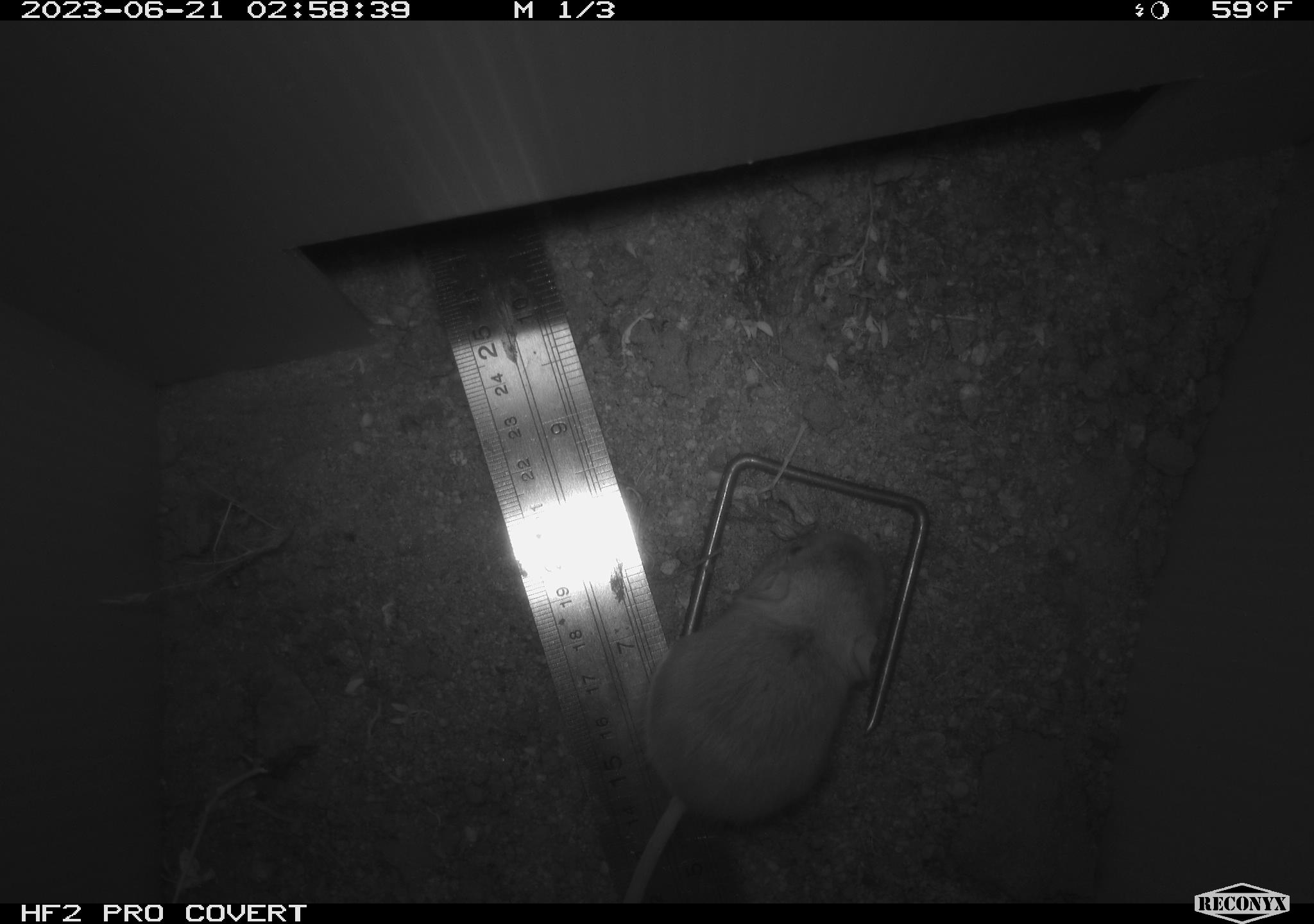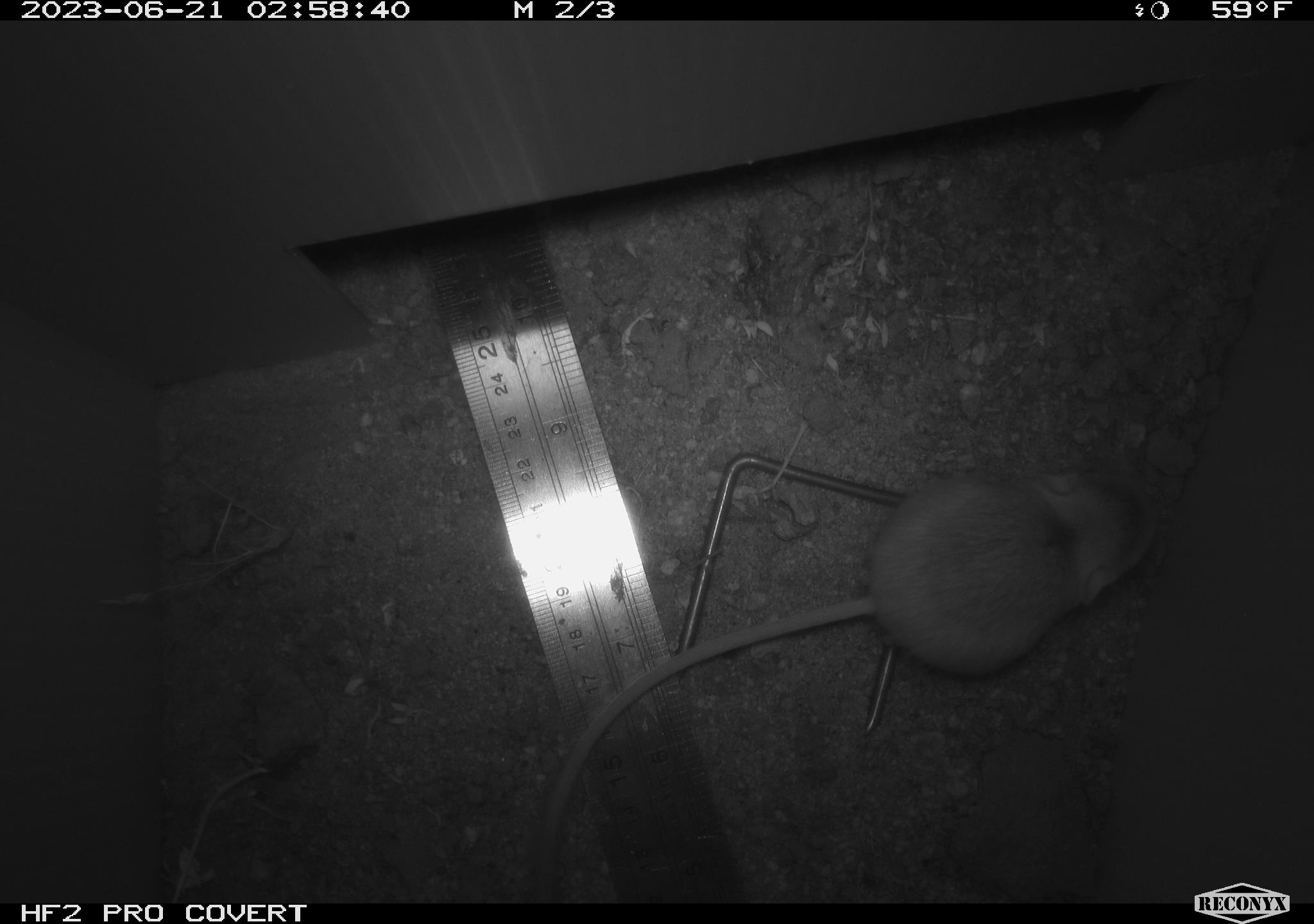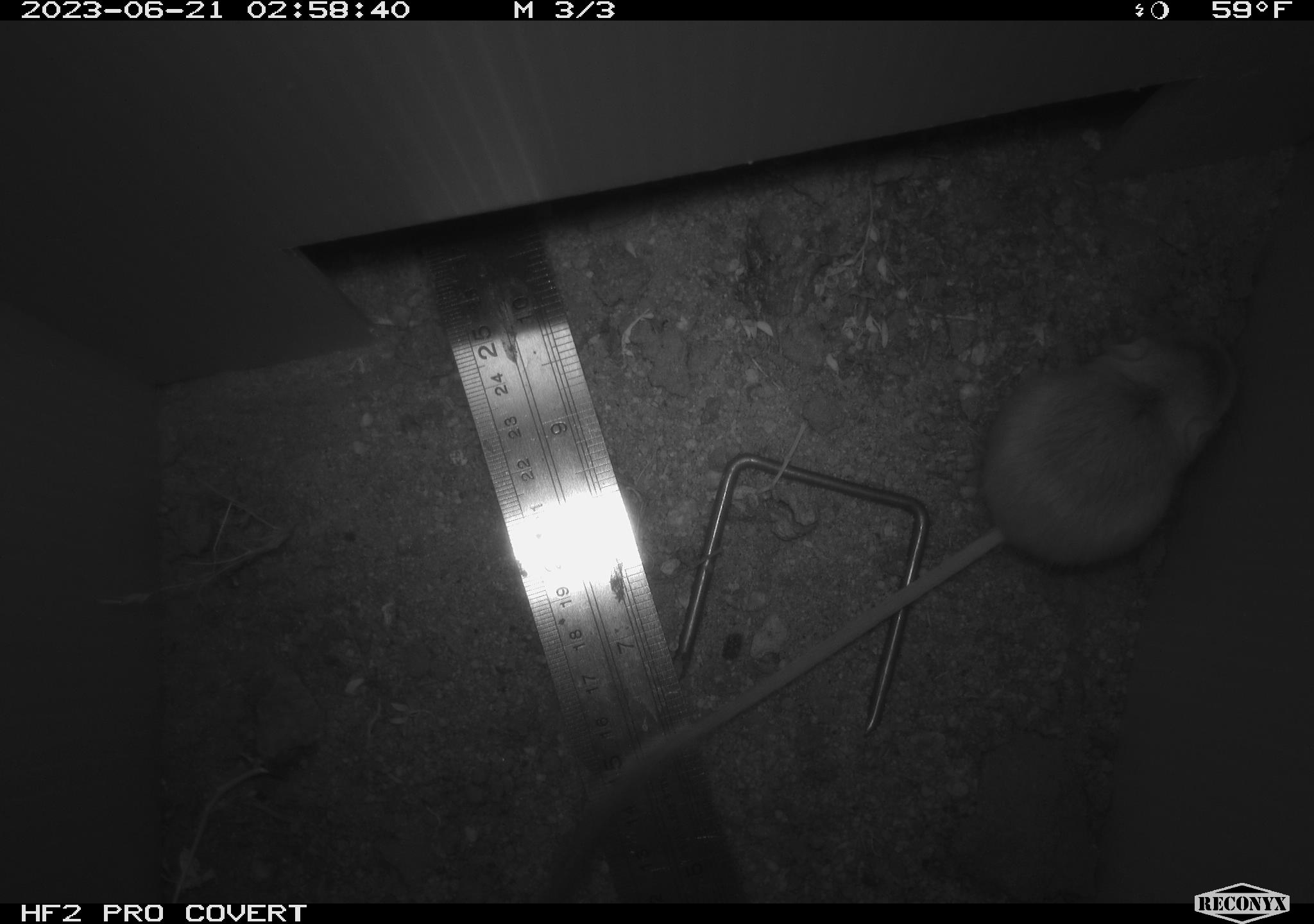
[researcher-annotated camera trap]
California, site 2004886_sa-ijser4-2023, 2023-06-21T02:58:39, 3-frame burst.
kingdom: Animalia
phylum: Chordata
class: Mammalia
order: Rodentia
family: Heteromyidae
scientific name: Heteromyidae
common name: kangaroo rats and pocket mice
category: heteromyidae family